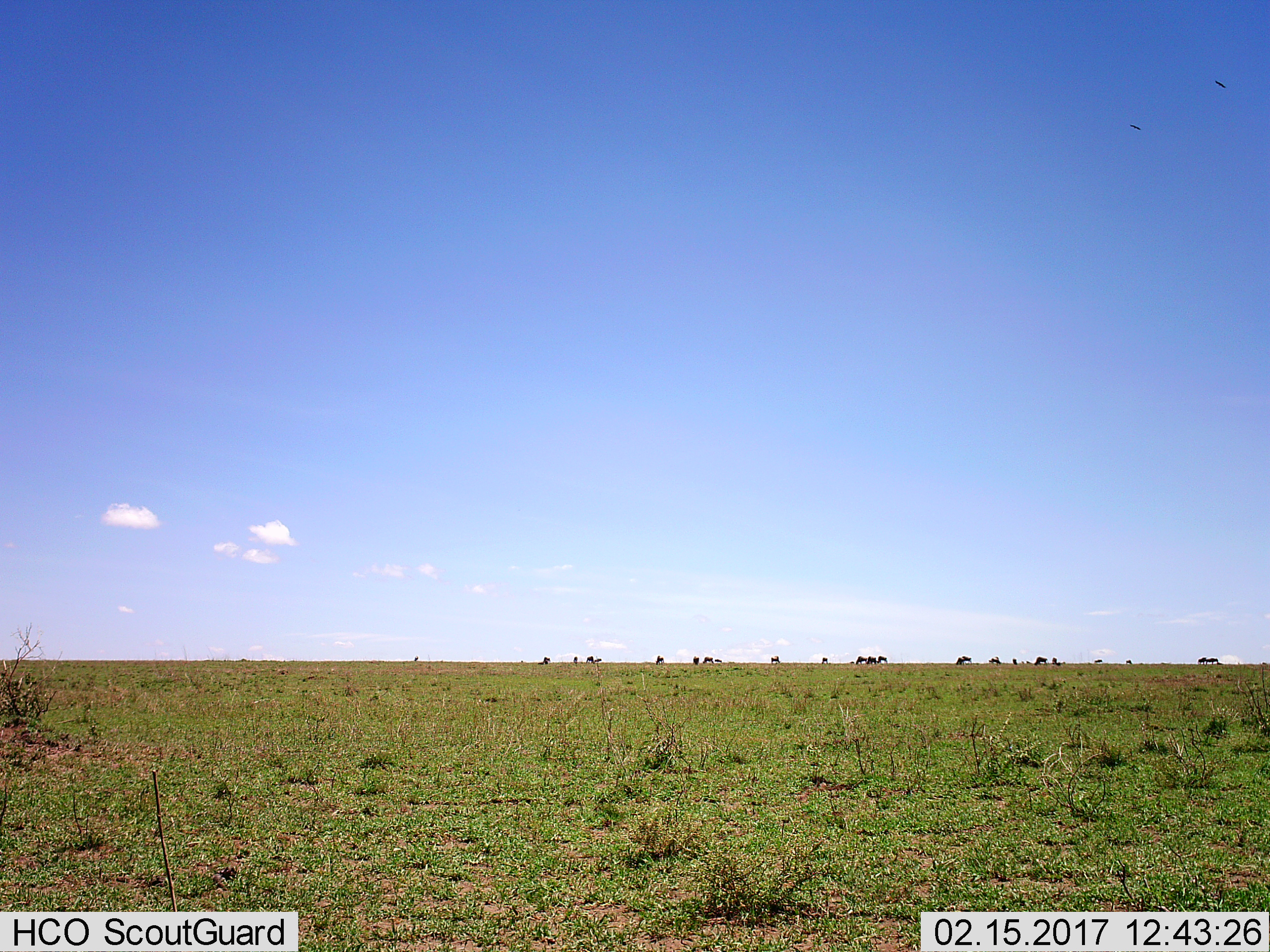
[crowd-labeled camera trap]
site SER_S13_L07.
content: unidentified animal